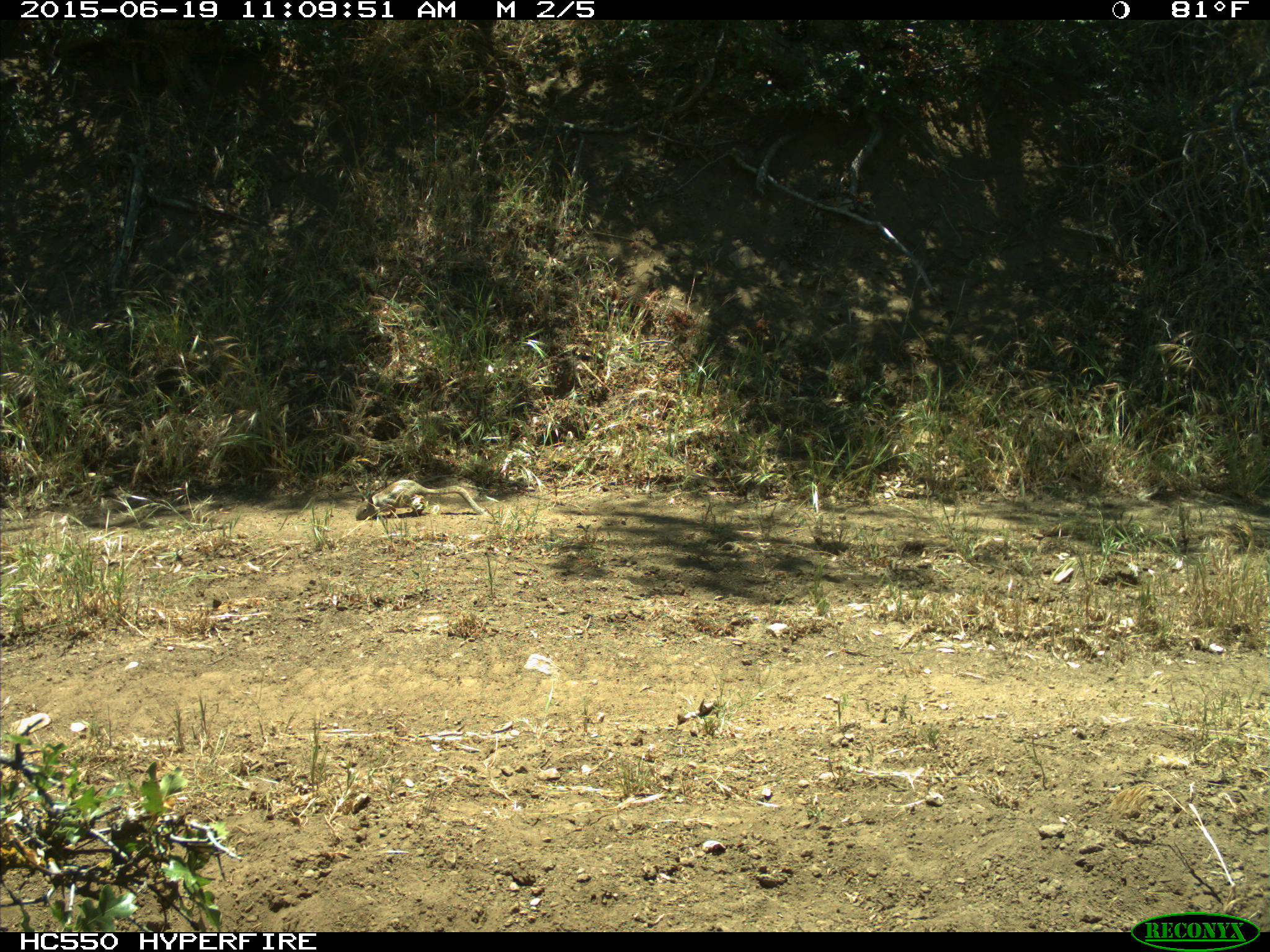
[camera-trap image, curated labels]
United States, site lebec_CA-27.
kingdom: Animalia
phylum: Chordata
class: Mammalia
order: Rodentia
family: Sciuridae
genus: Otospermophilus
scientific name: Otospermophilus beecheyi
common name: california ground squirrel